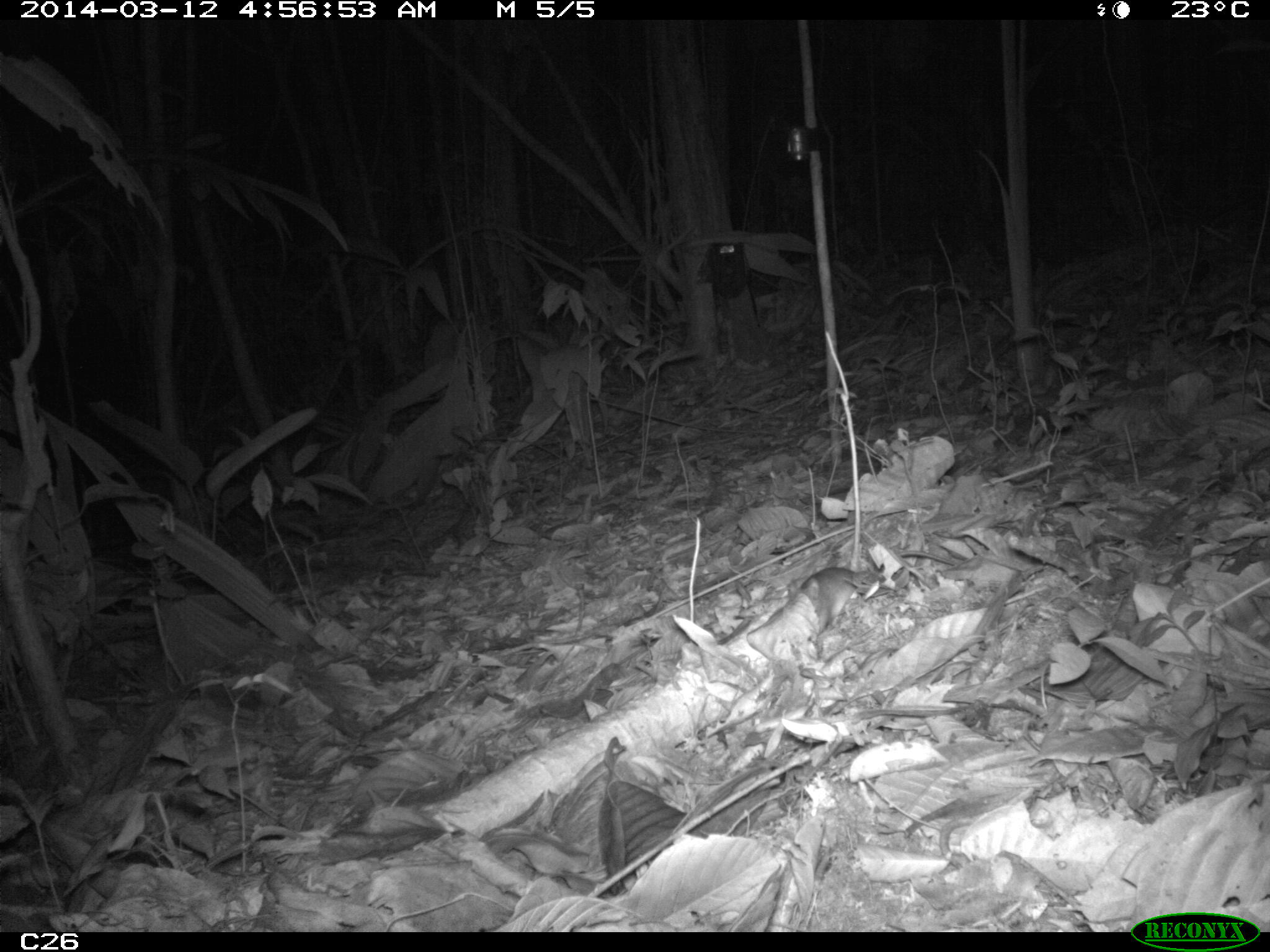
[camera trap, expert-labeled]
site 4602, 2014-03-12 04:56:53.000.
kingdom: Animalia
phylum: Chordata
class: Mammalia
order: Rodentia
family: Muridae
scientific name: Muridae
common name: mice, rats, and gerbils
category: unknown mouse or rat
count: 1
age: adult